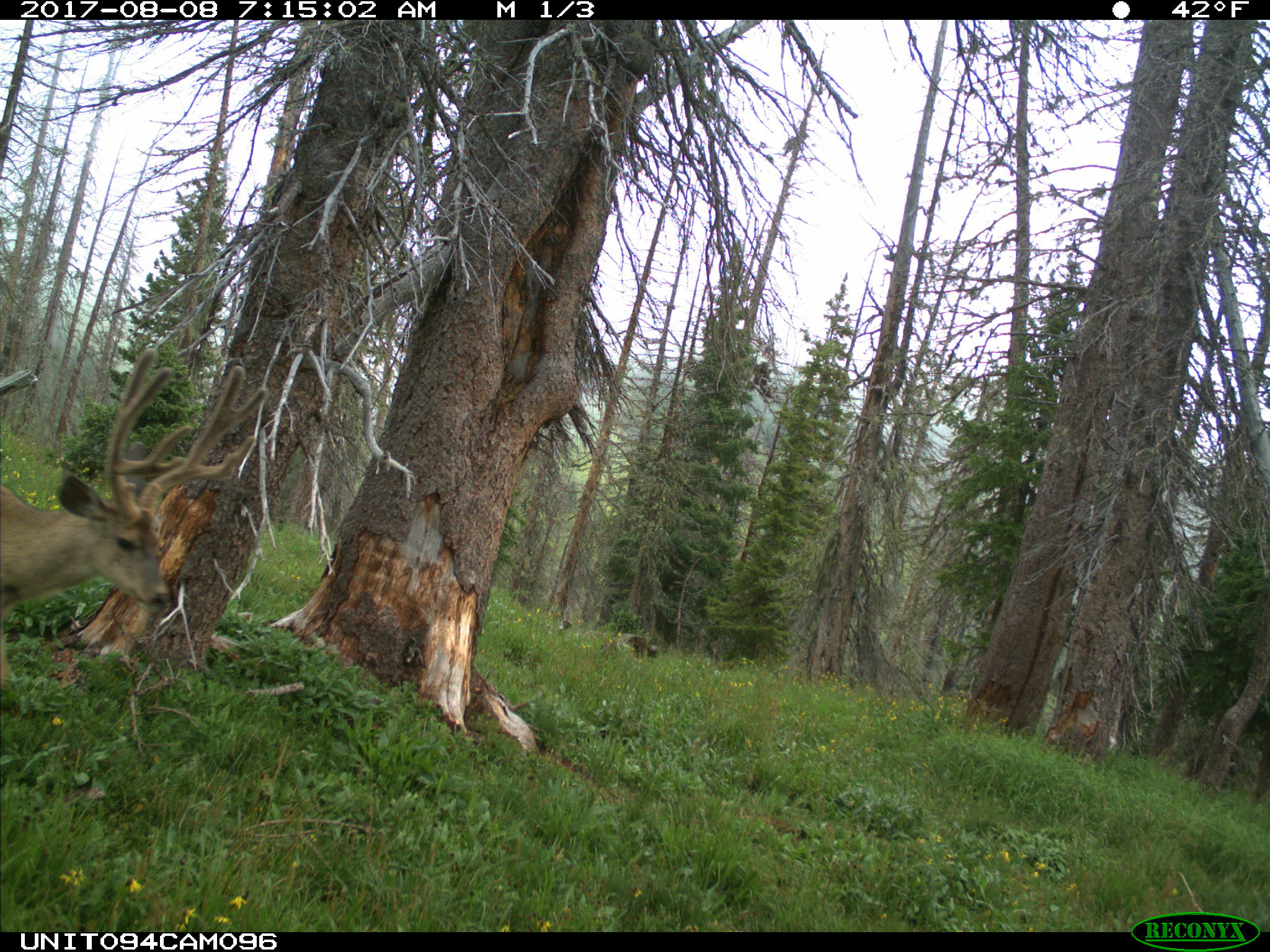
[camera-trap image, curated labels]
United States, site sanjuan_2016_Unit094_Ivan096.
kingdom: Animalia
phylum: Chordata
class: Mammalia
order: Artiodactyla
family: Cervidae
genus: Odocoileus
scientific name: Odocoileus hemionus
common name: mule deer